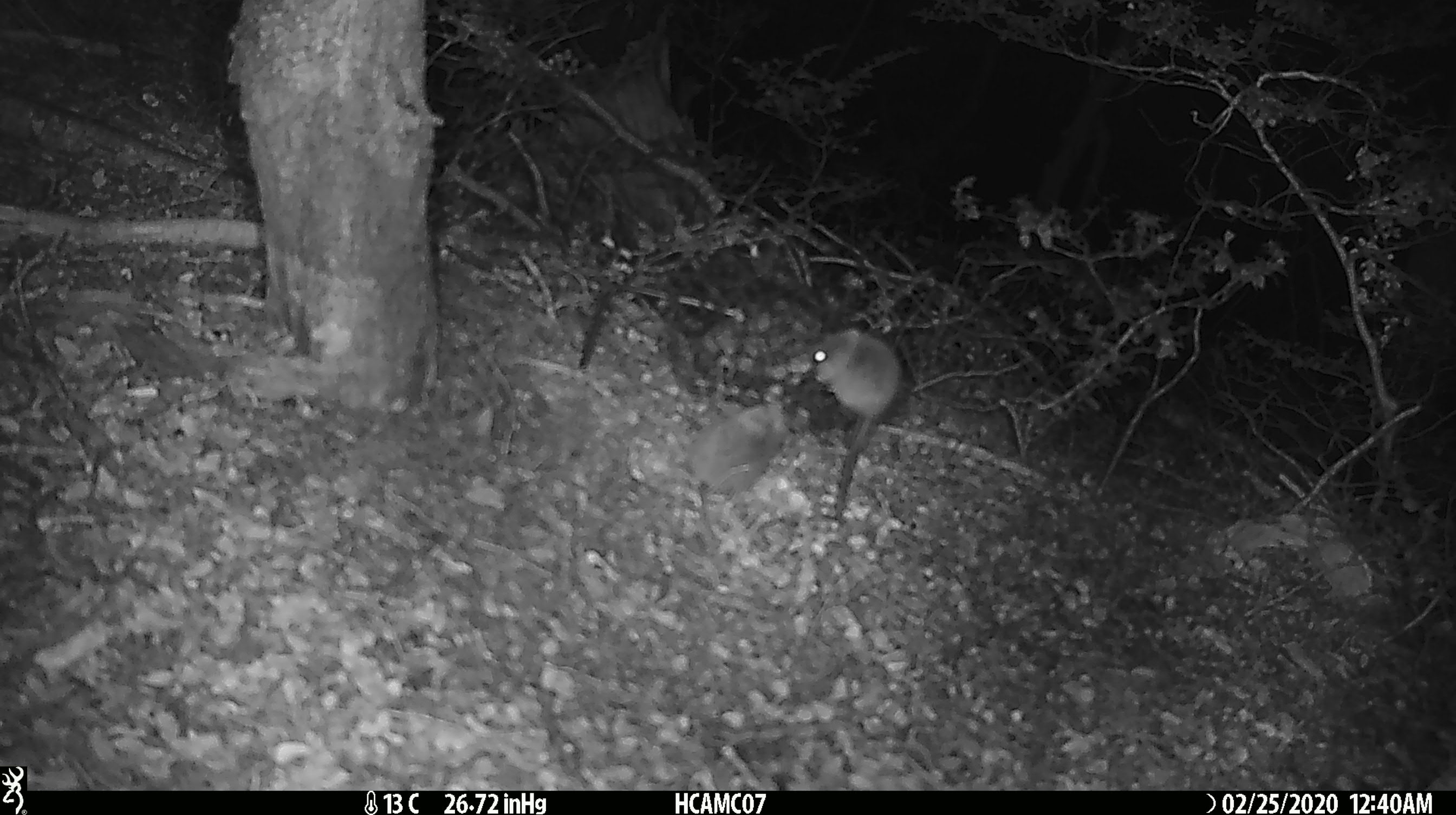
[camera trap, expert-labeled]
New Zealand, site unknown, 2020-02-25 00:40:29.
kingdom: Animalia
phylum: Chordata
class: Mammalia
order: Rodentia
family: Muridae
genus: Mus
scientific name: Mus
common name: mouse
Mouse (Mus).